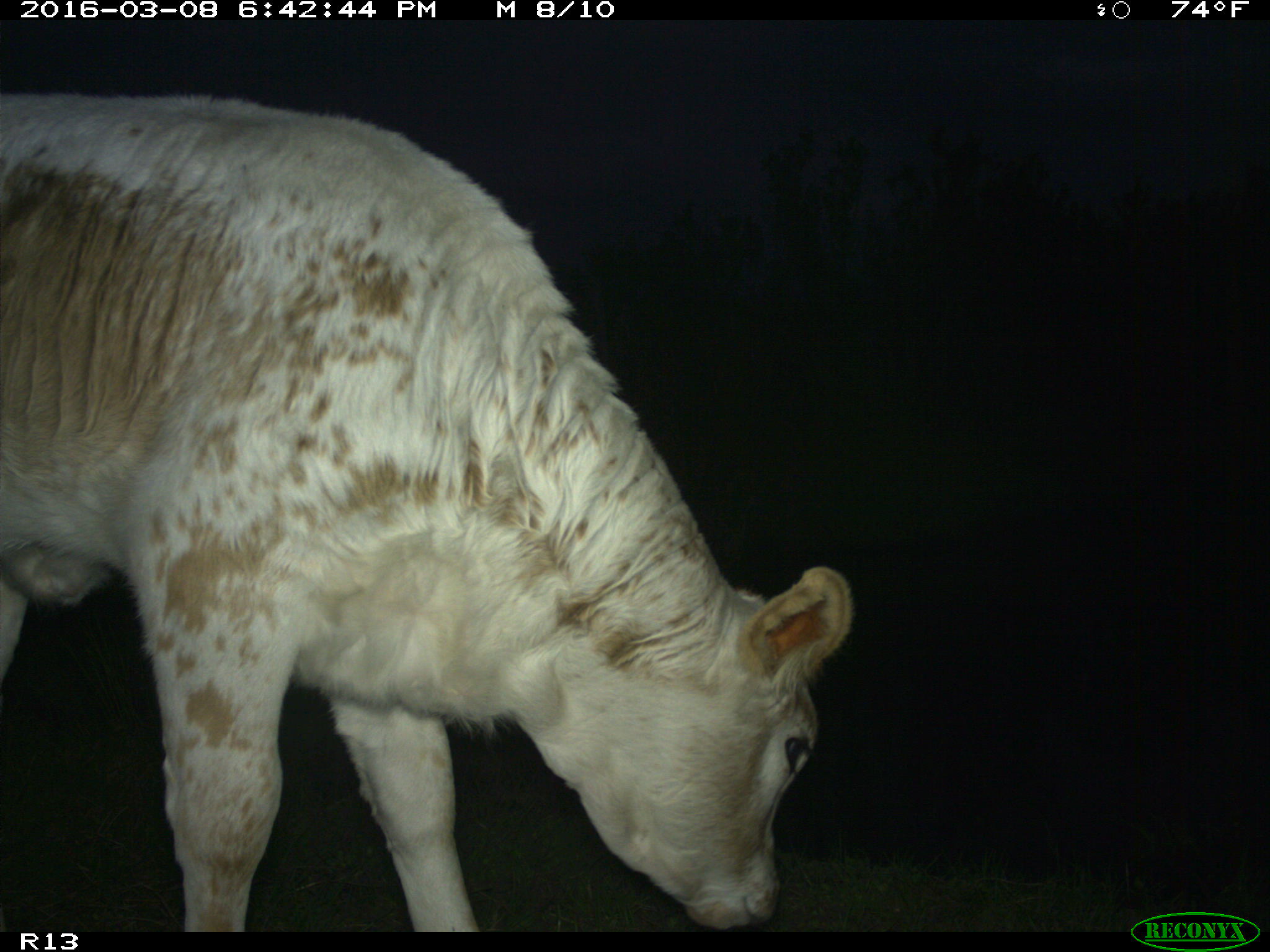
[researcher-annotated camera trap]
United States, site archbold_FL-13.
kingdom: Animalia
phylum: Chordata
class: Mammalia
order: Artiodactyla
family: Bovidae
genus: Bos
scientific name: Bos taurus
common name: domestic cow